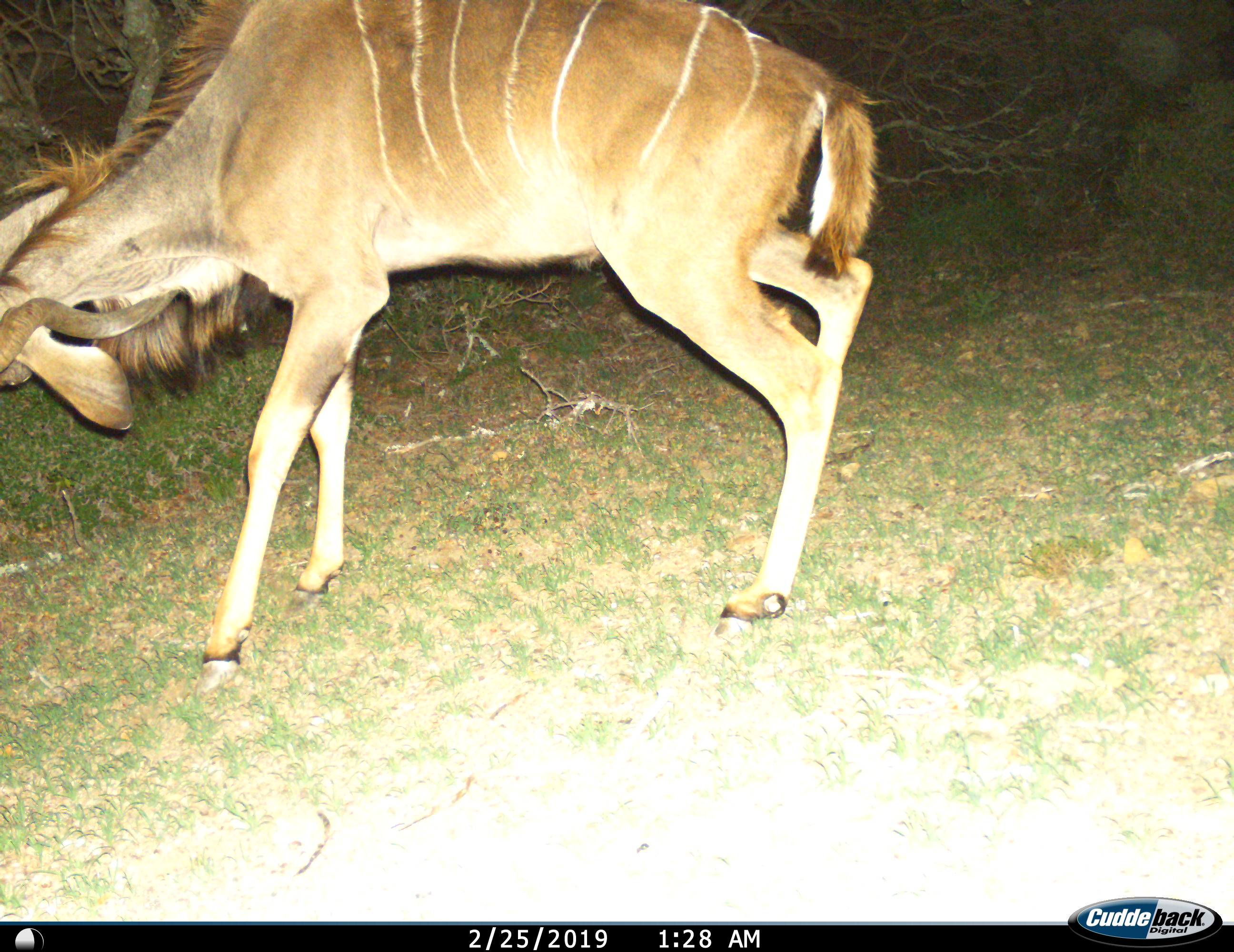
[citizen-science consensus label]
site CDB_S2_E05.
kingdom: Animalia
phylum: Chordata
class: Mammalia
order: Artiodactyla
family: Bovidae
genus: Tragelaphus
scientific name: Tragelaphus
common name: kudu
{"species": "kudu (Tragelaphus)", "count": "1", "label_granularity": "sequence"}